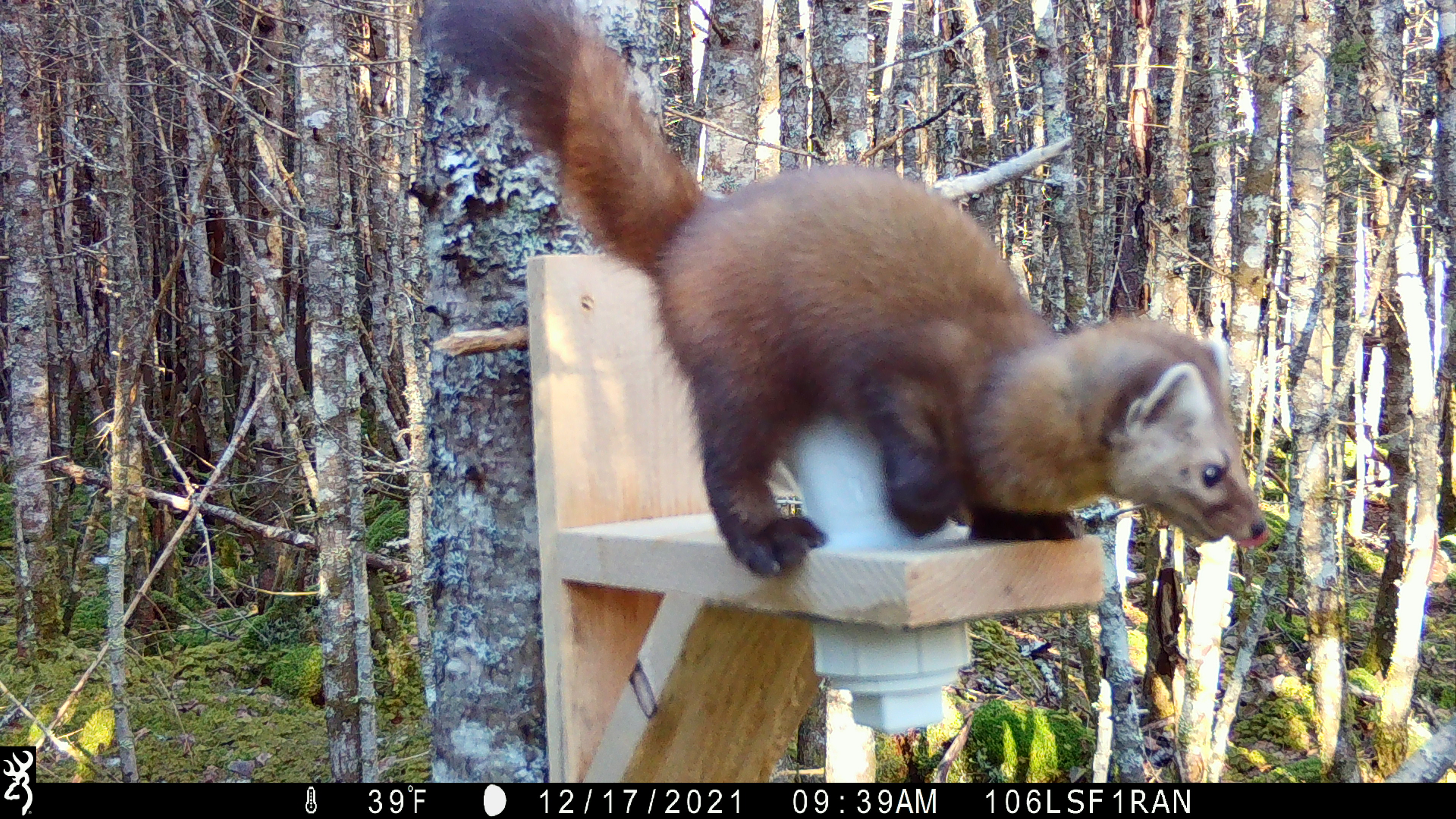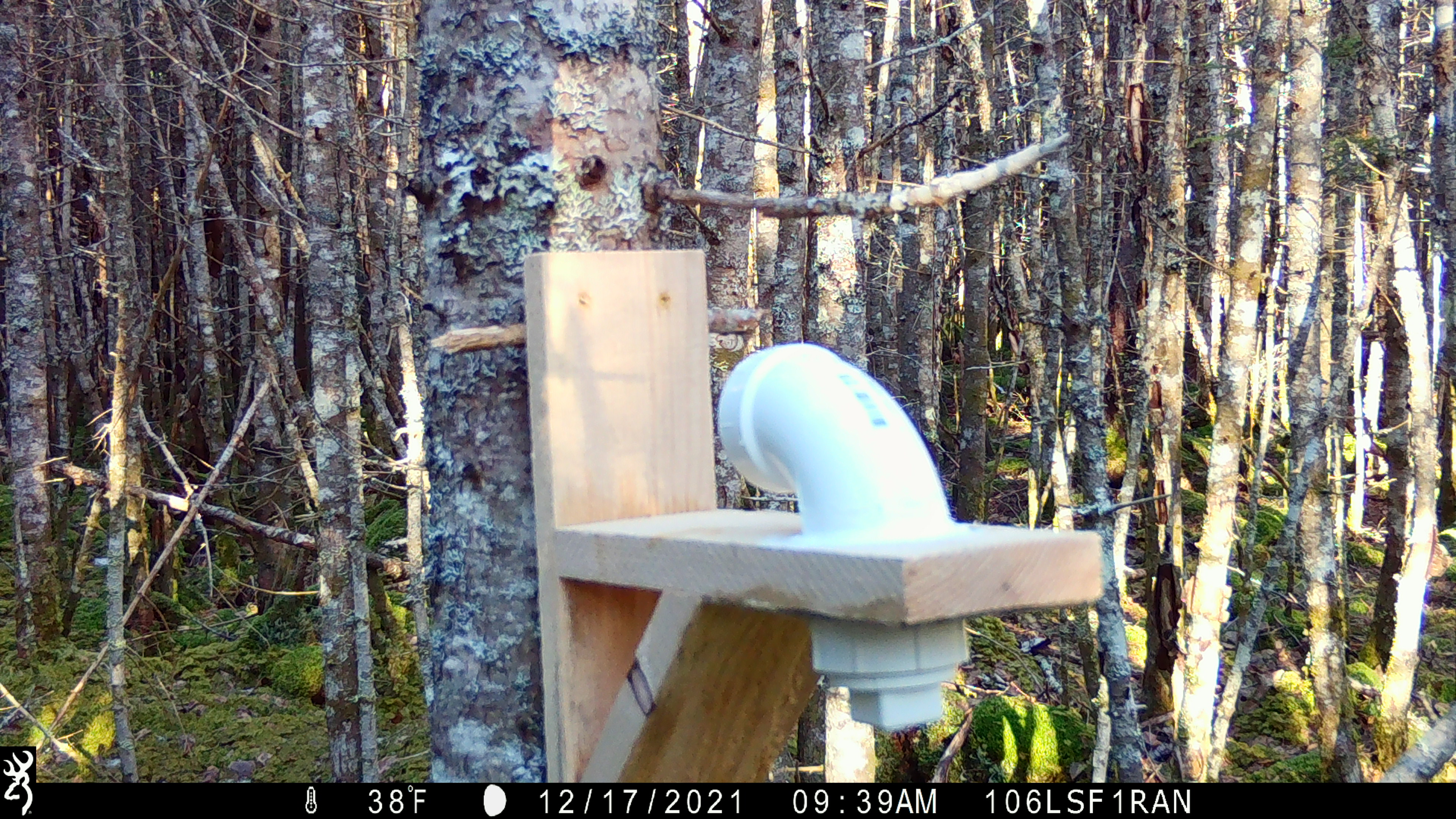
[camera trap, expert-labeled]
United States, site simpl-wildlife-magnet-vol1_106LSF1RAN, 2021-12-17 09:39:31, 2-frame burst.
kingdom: Animalia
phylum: Chordata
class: Mammalia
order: Carnivora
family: Mustelidae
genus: Martes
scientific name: Martes americana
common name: american marten